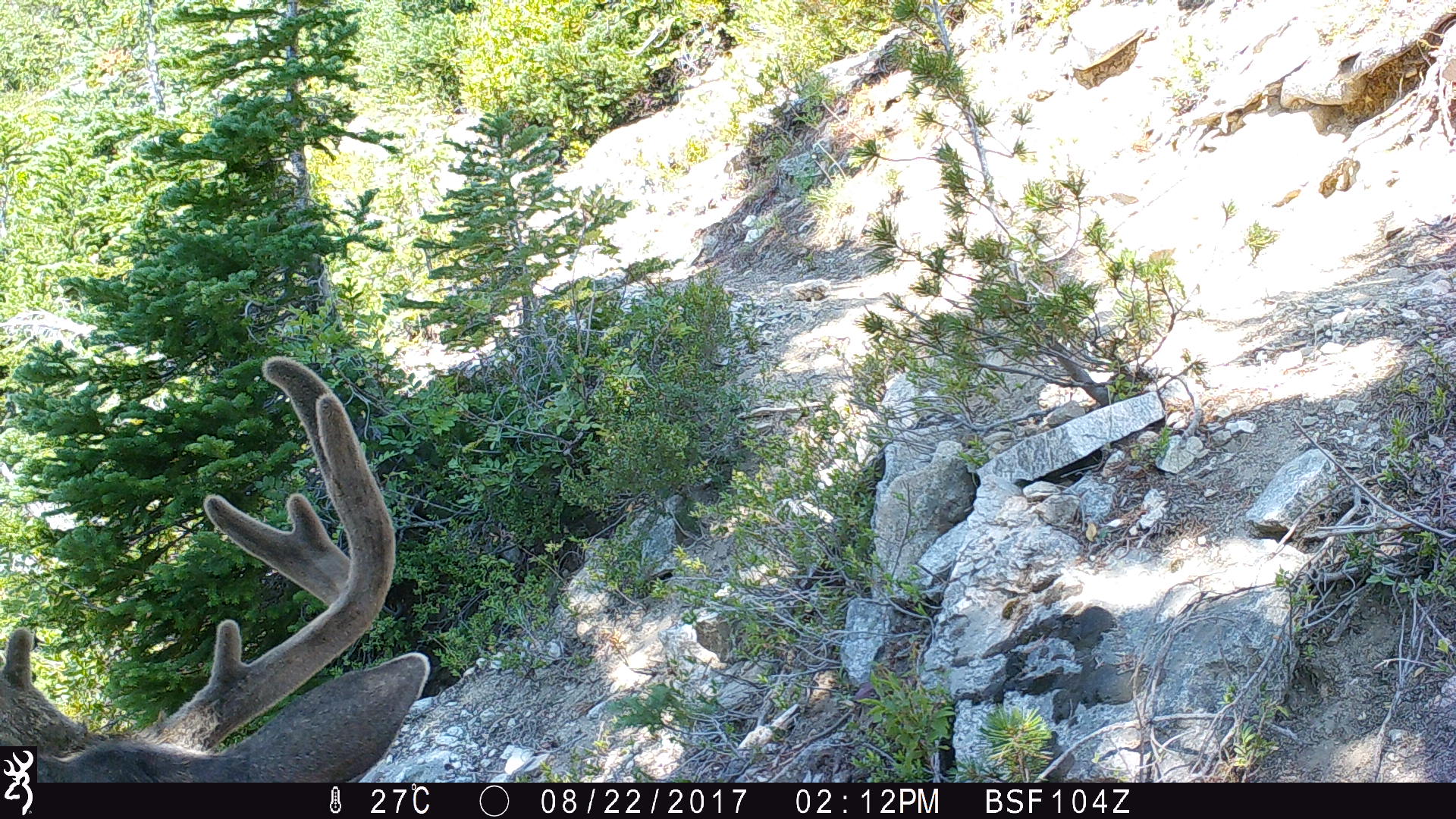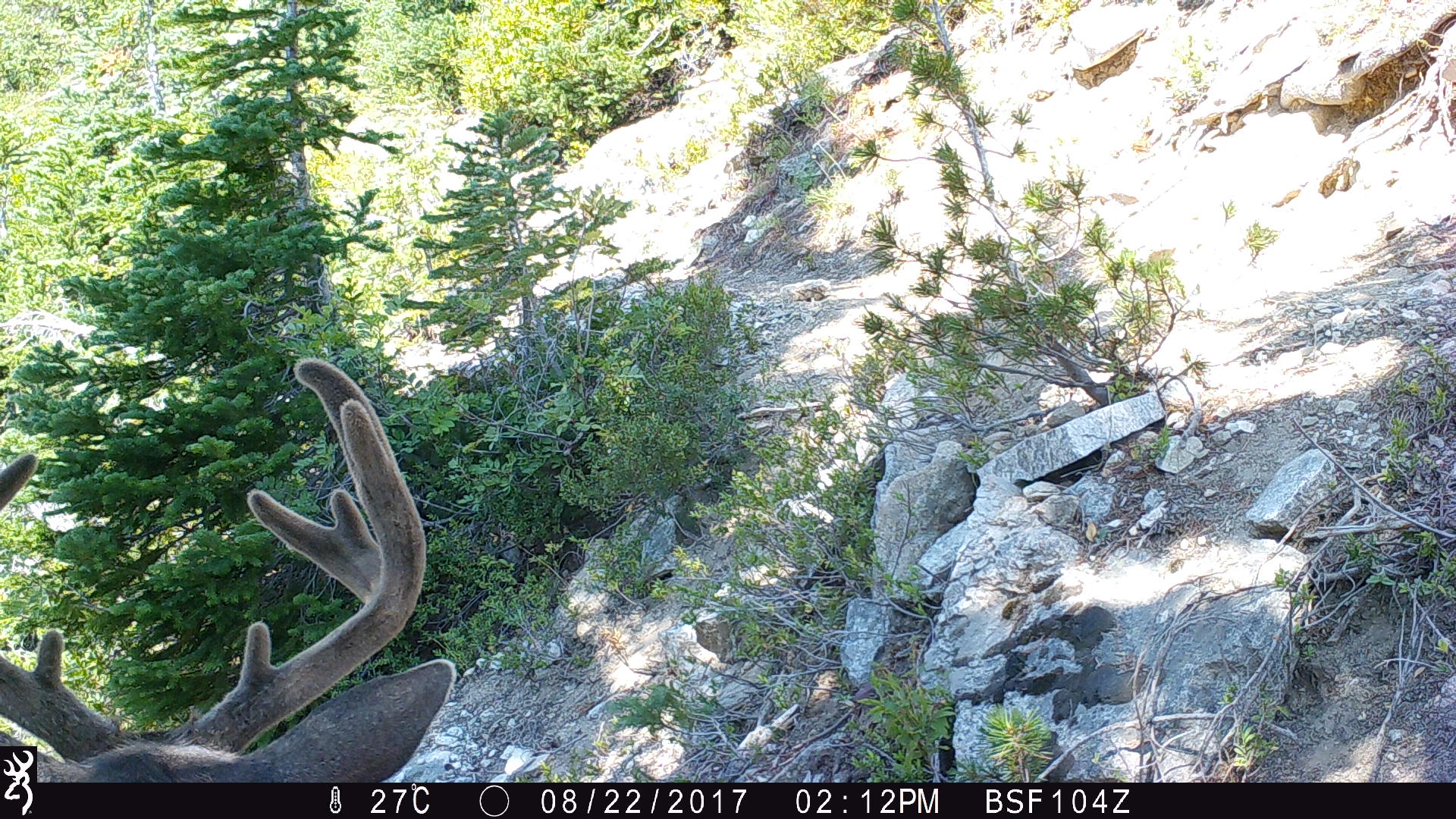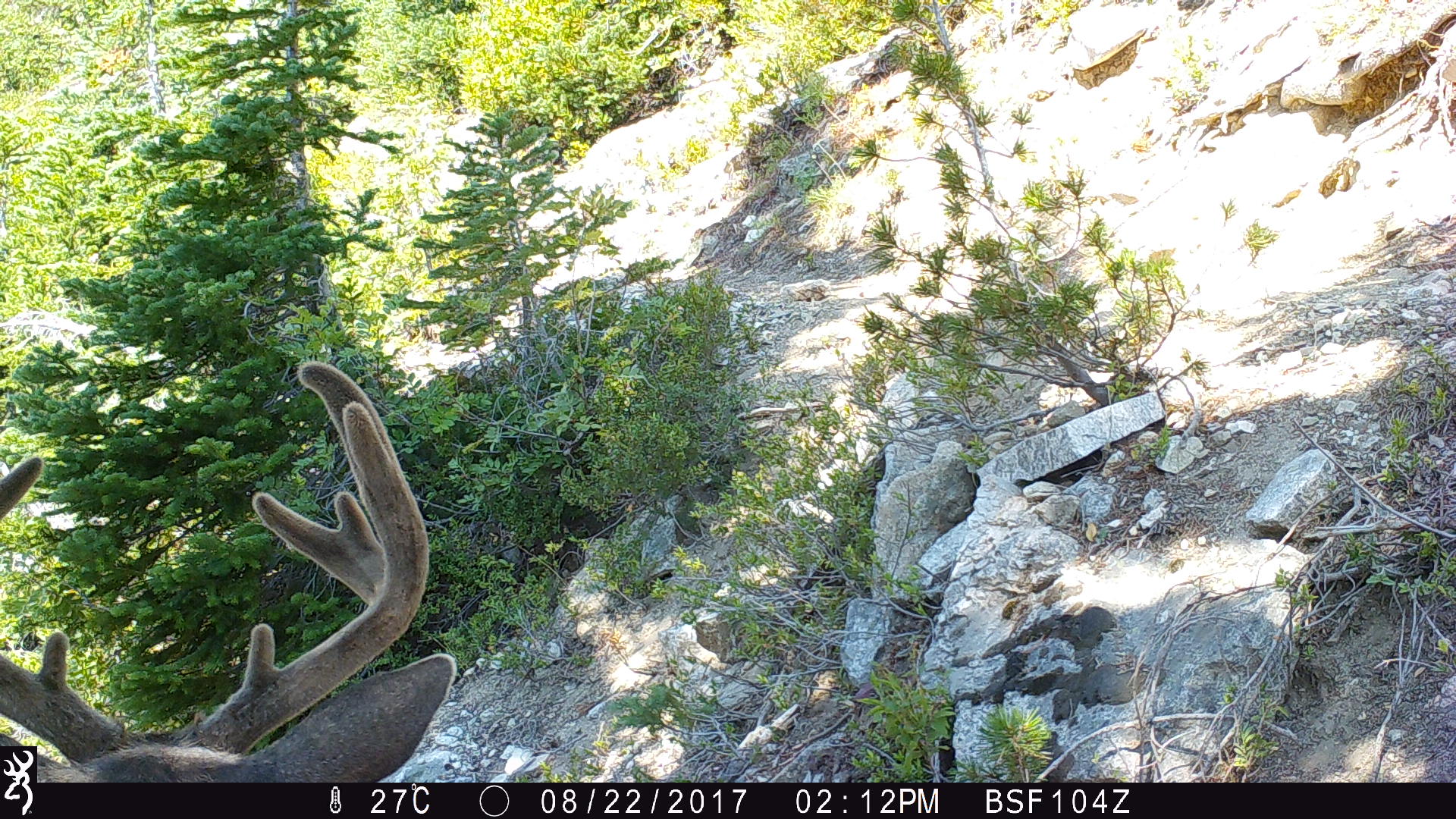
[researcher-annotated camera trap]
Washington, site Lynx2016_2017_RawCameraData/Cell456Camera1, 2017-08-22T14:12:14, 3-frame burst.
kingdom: Animalia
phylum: Chordata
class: Mammalia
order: Artiodactyla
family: Cervidae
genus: Odocoileus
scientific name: Odocoileus hemionus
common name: mule deer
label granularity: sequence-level